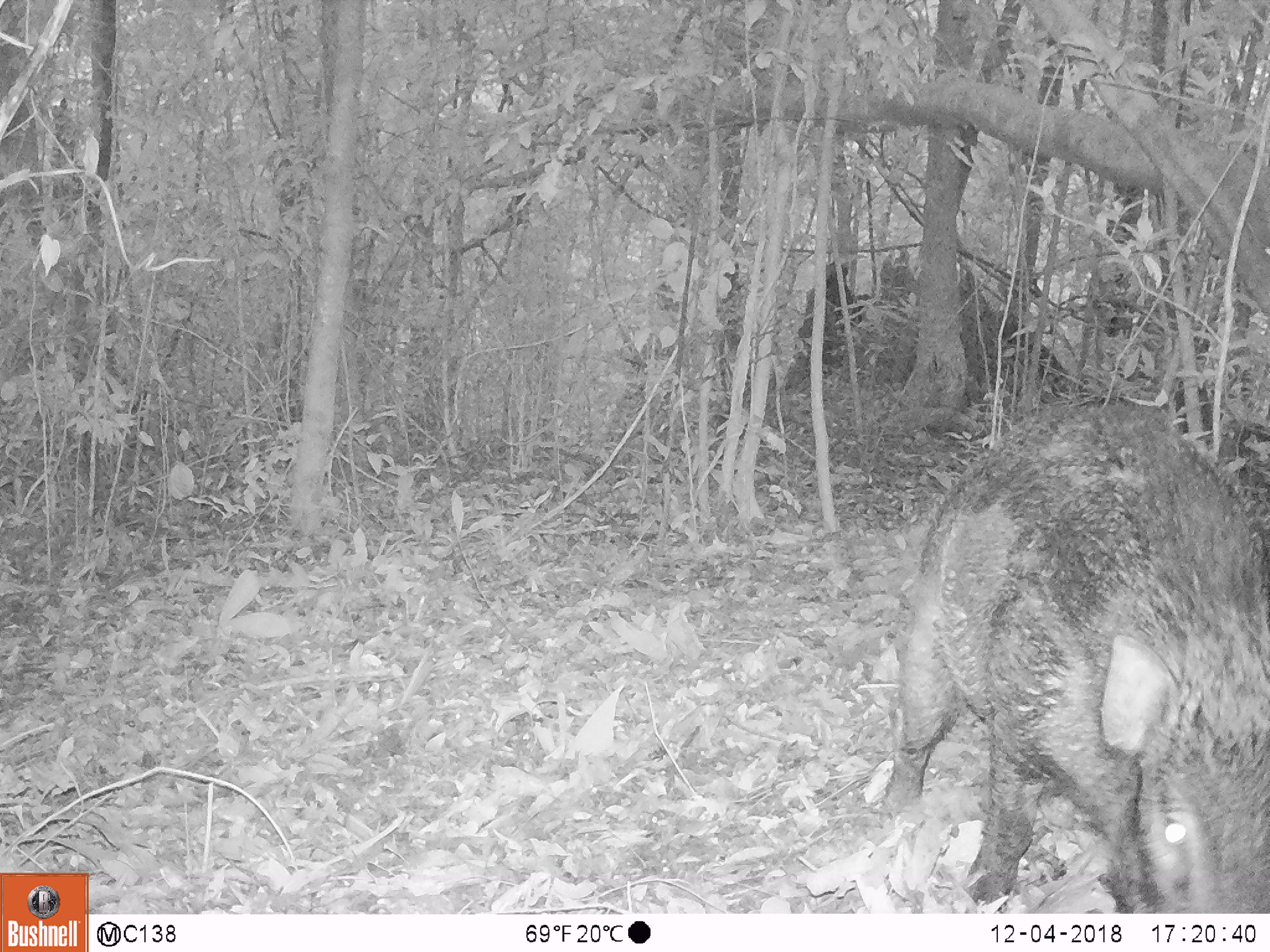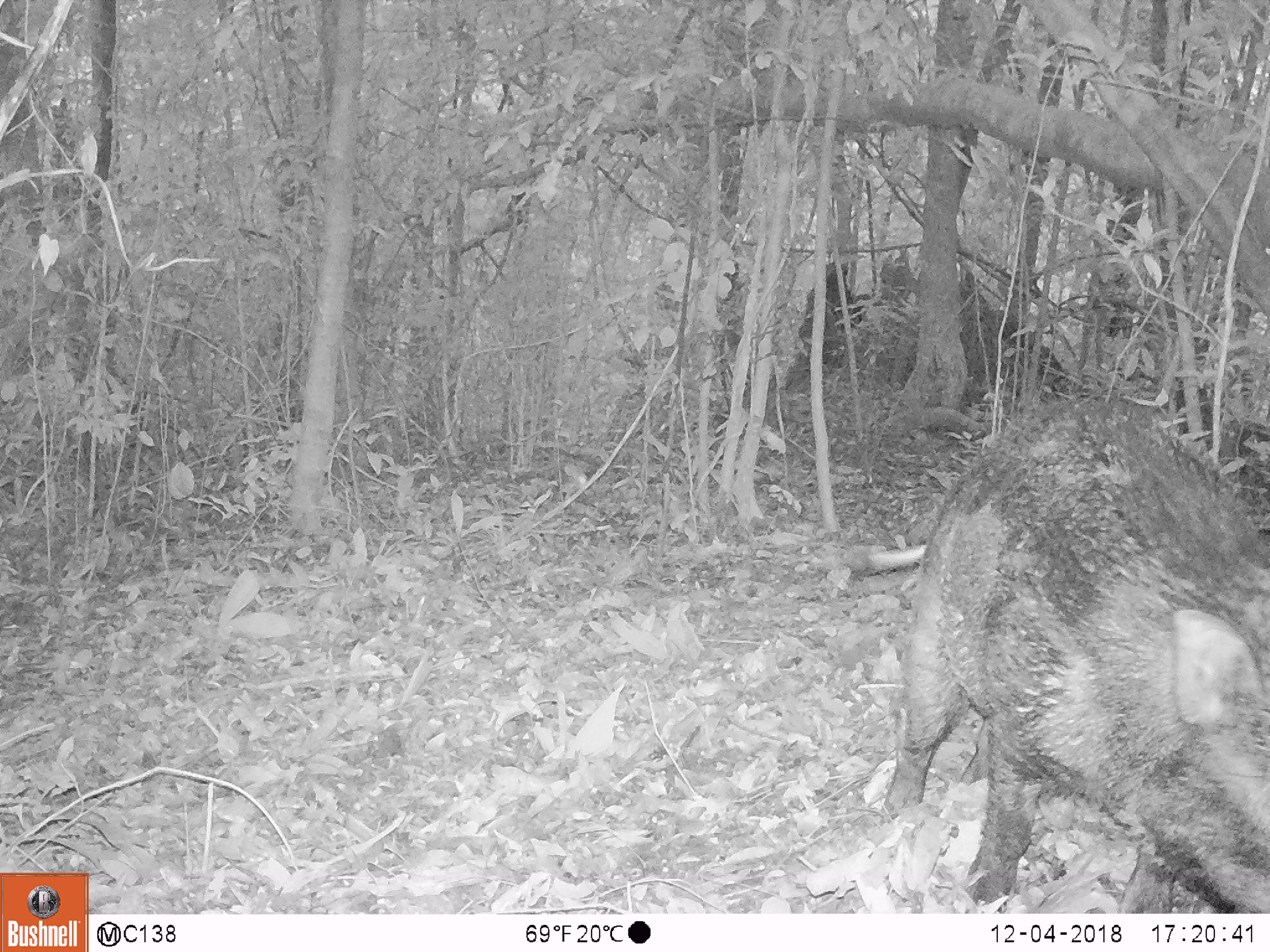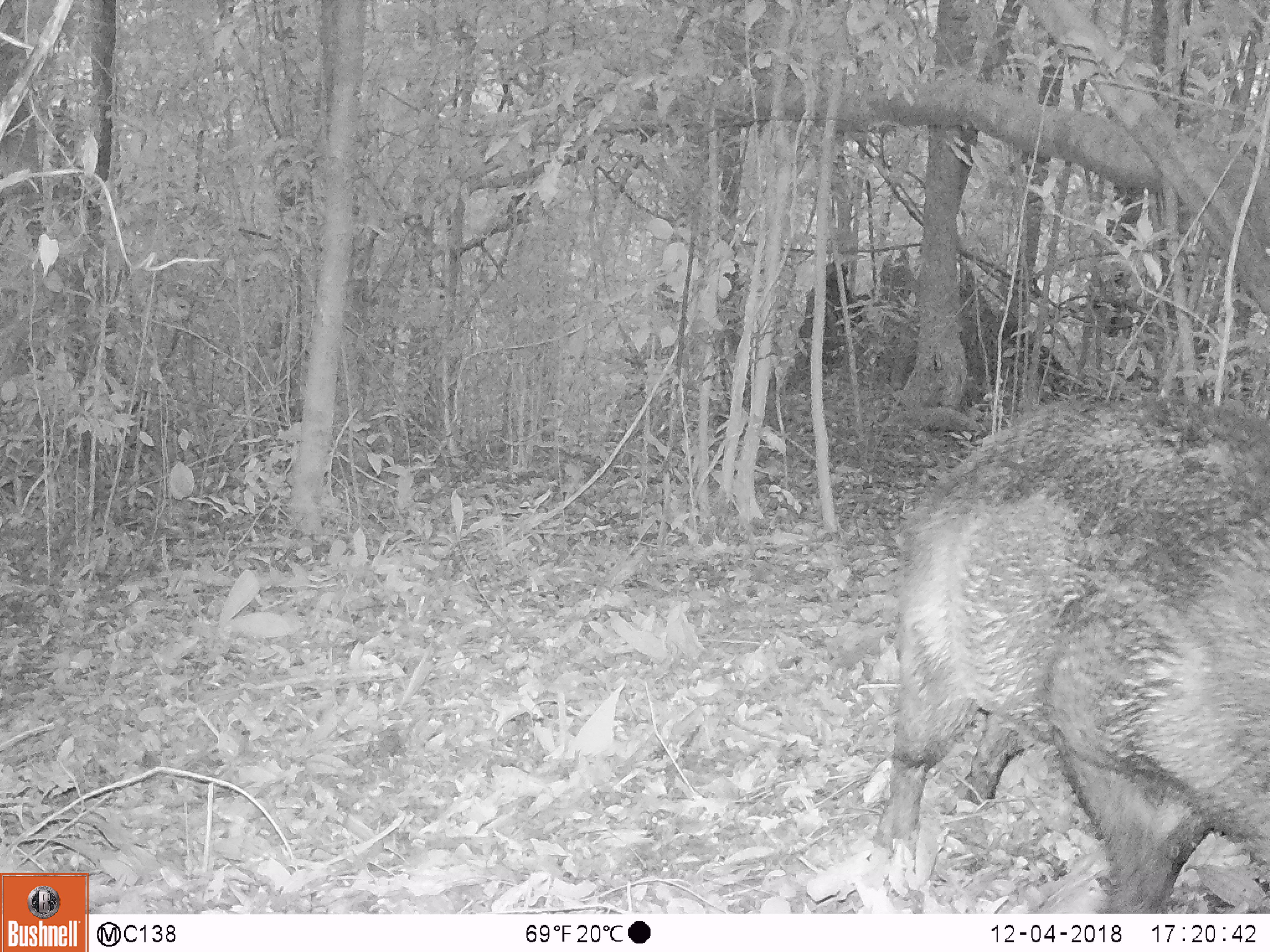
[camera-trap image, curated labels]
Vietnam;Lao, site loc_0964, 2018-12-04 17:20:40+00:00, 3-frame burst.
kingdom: Animalia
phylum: Chordata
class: Mammalia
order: Artiodactyla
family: Suidae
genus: Sus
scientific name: Sus scrofa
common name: eurasian wild pig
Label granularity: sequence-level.